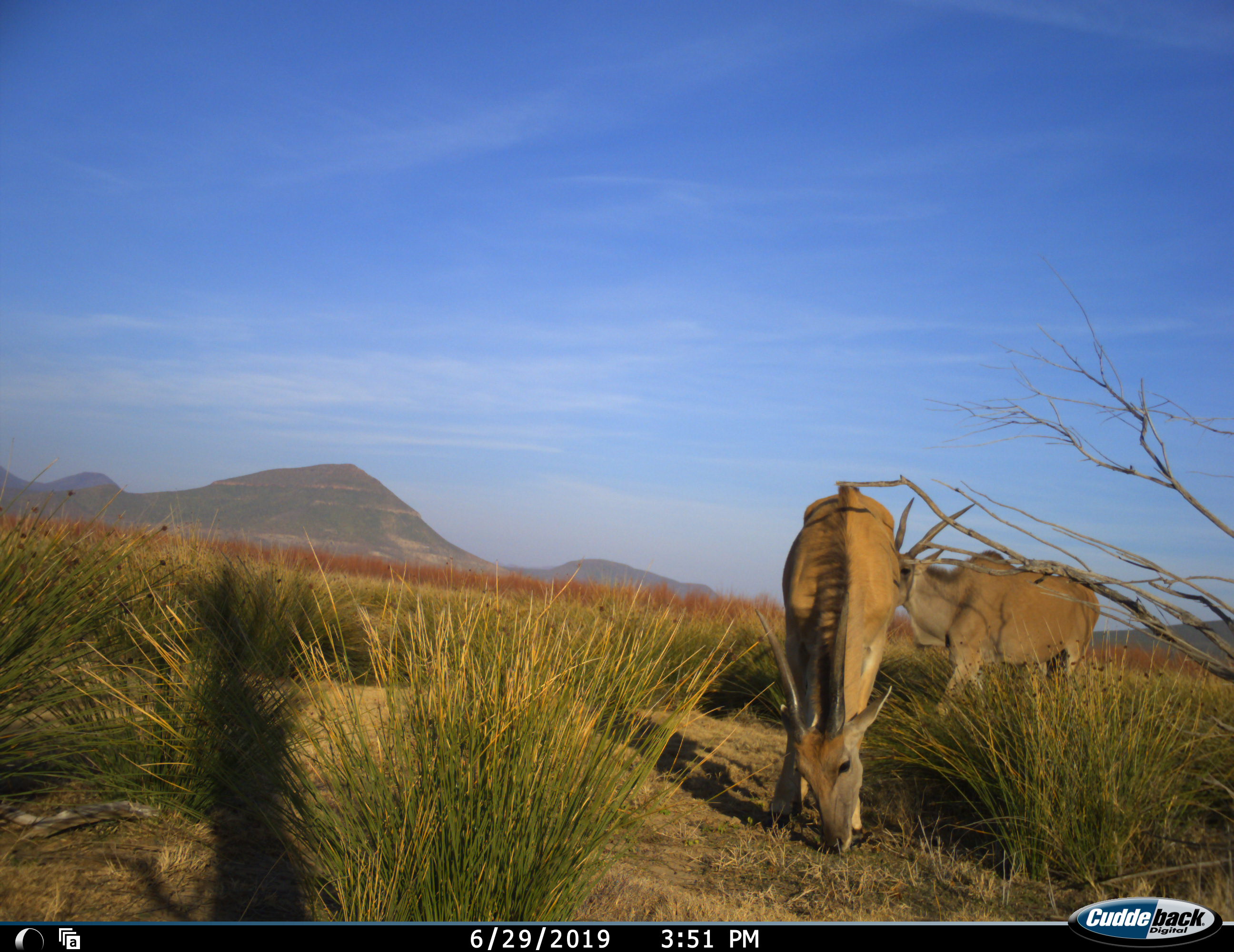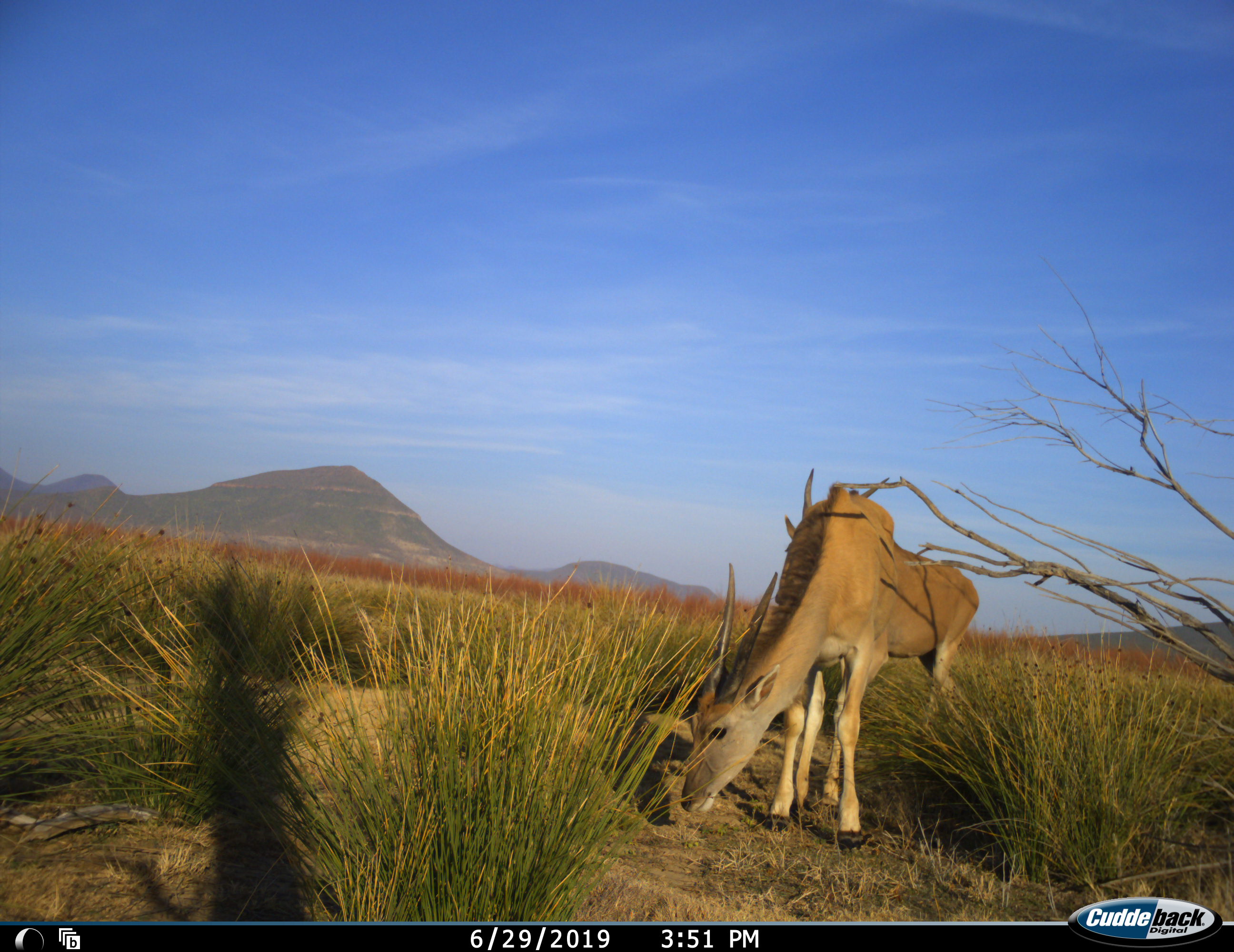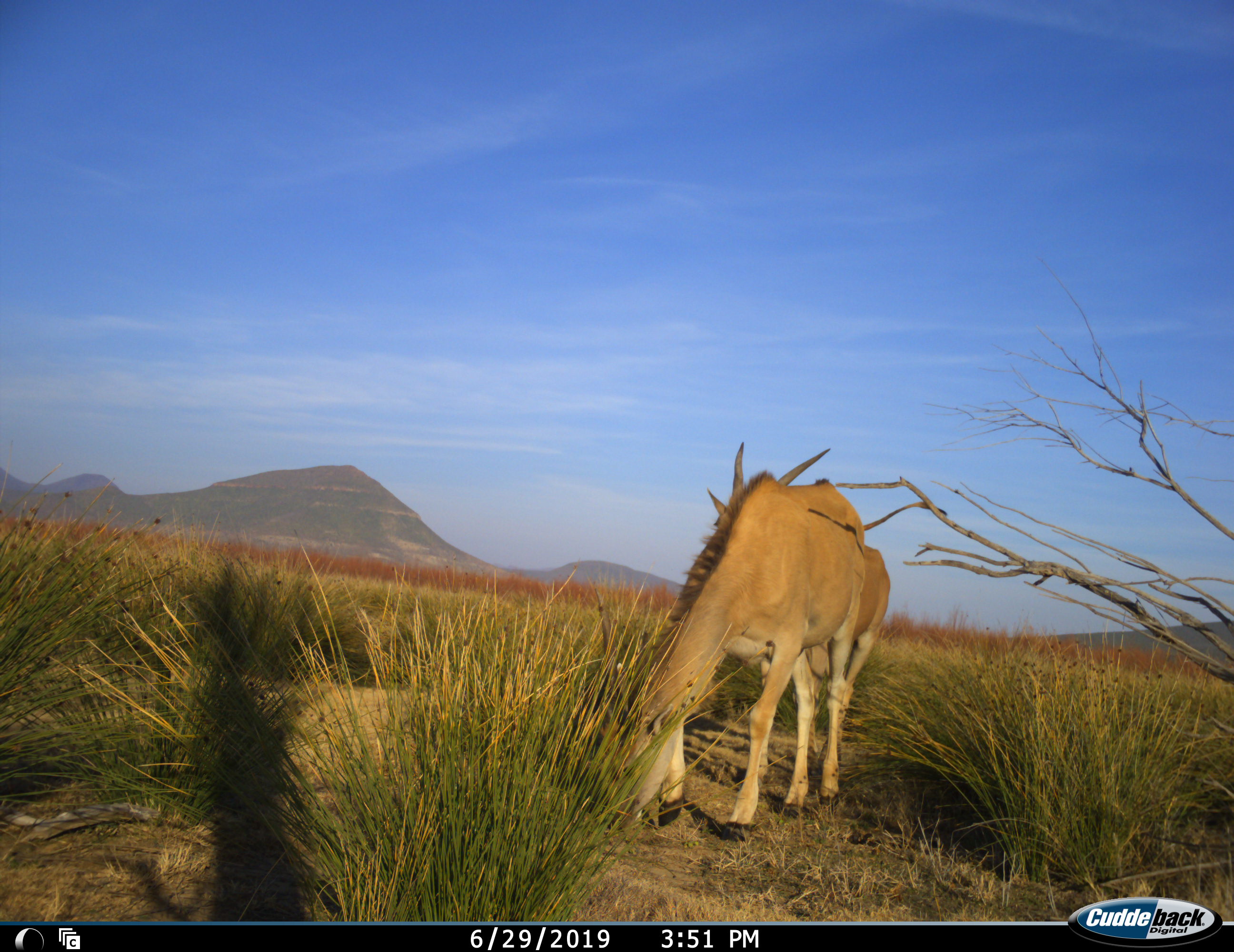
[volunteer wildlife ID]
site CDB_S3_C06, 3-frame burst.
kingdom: Animalia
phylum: Chordata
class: Mammalia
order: Artiodactyla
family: Bovidae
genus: Tragelaphus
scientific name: Tragelaphus oryx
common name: eland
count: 2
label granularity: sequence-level